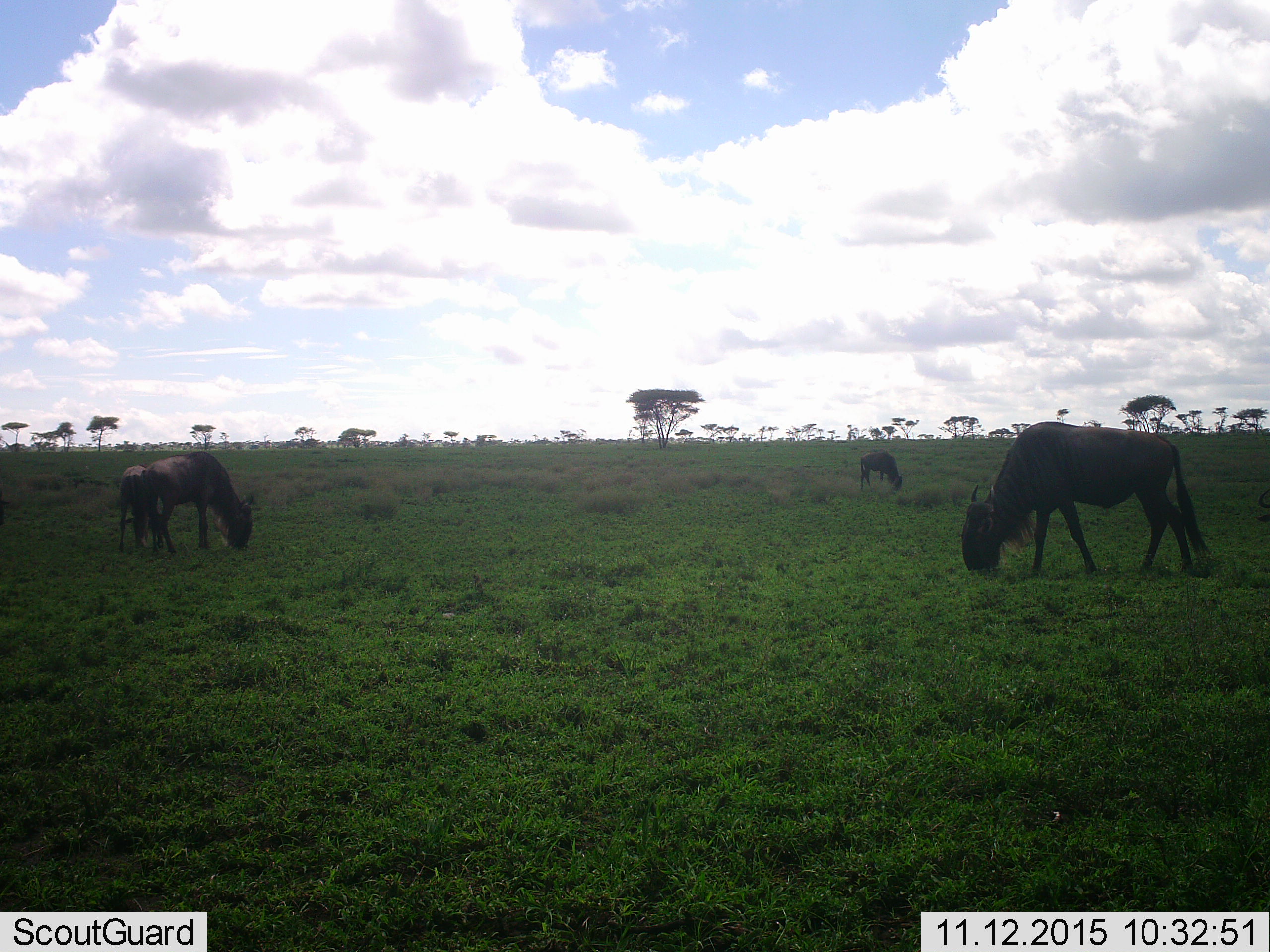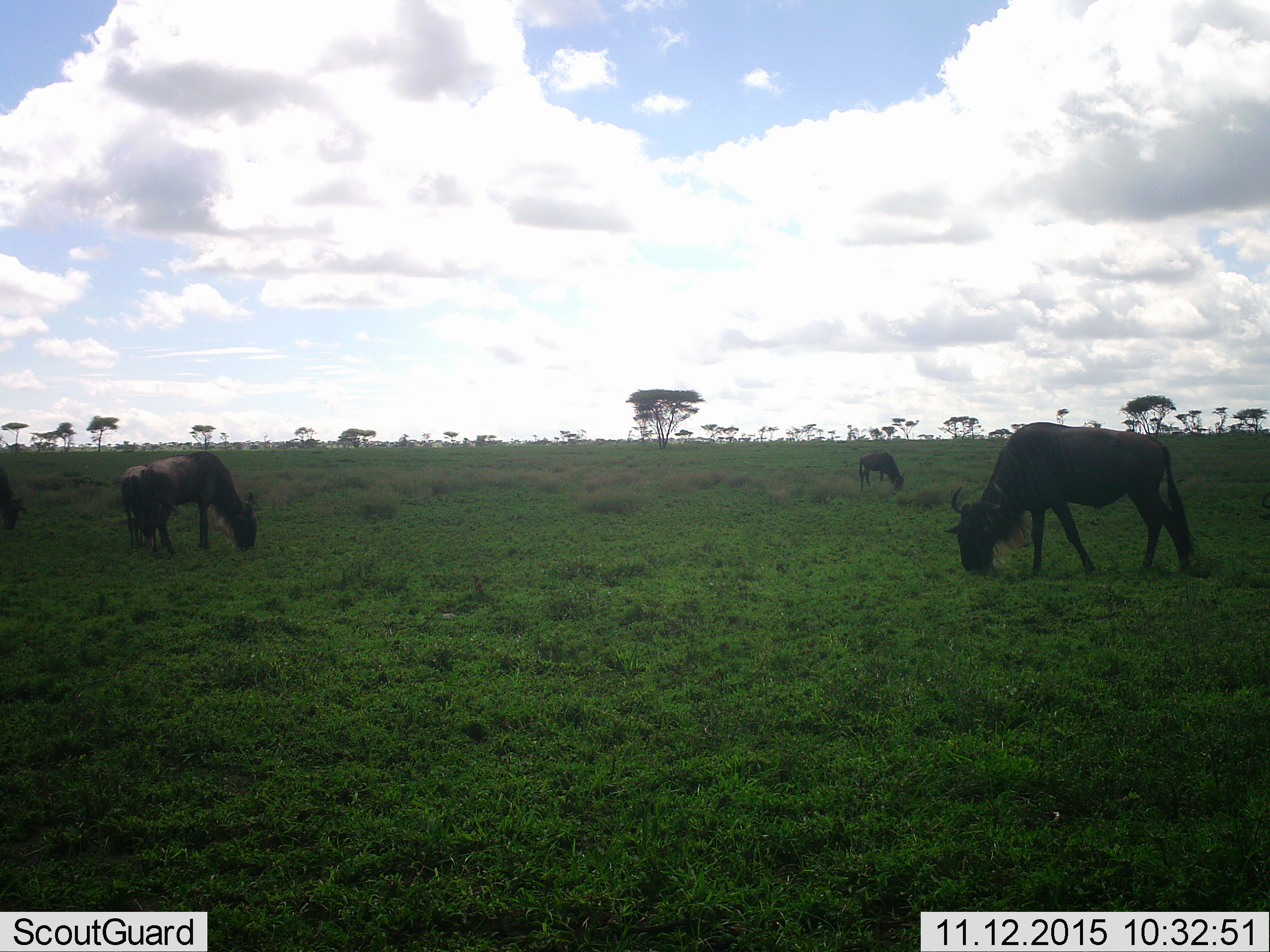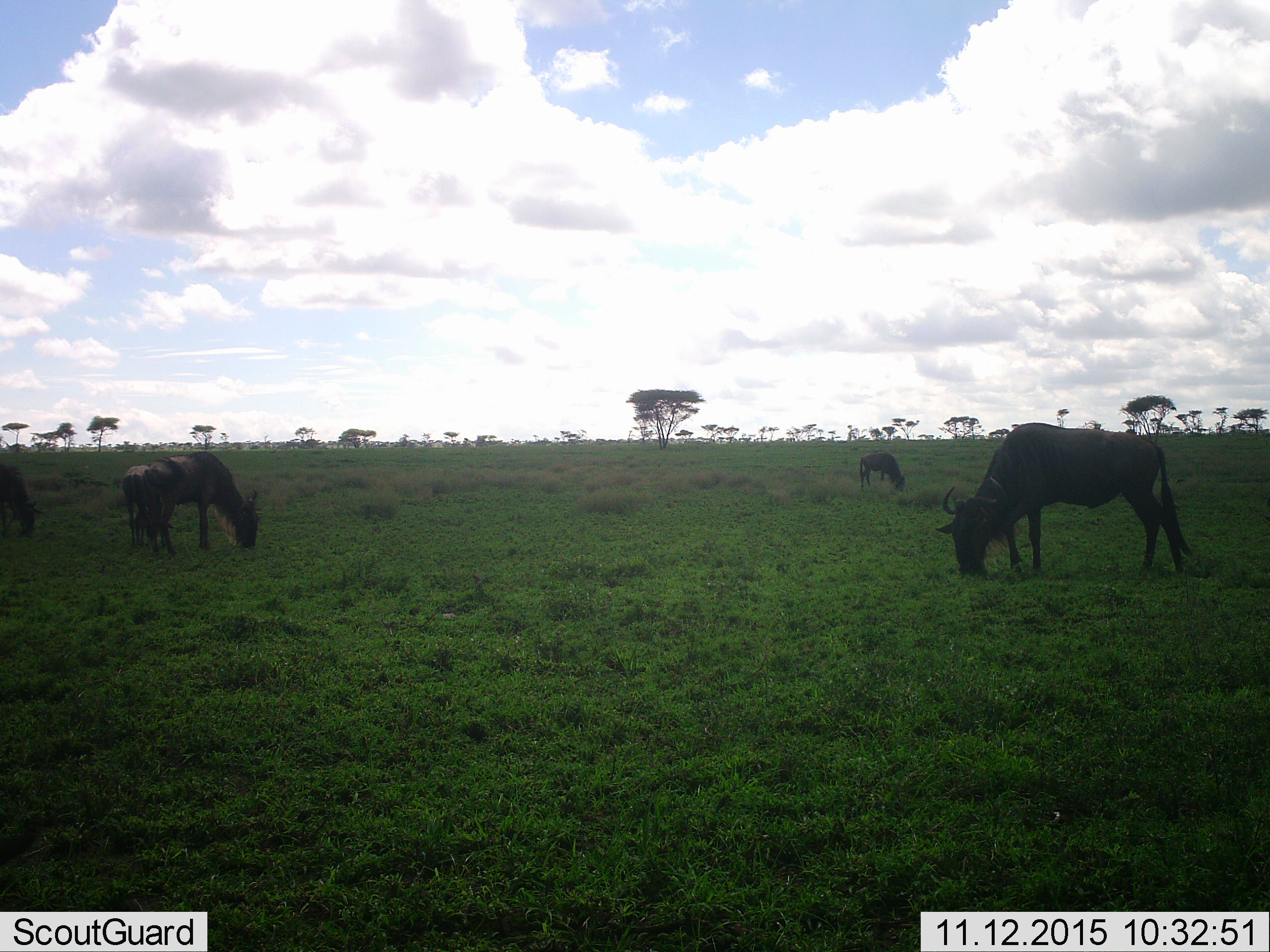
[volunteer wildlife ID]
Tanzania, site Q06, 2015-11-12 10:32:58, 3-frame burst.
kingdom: Animalia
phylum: Chordata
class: Mammalia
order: Artiodactyla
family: Bovidae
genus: Connochaetes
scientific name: Connochaetes taurinus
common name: blue wildebeest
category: wildebeest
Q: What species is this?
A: Wildebeest (blue wildebeest) (Connochaetes taurinus).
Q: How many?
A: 5.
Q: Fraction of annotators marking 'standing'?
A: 50%.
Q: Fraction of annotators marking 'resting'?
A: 0%.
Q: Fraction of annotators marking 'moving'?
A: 25%.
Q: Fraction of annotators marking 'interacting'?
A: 0%.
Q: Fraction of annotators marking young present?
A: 12%.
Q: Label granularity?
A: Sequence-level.